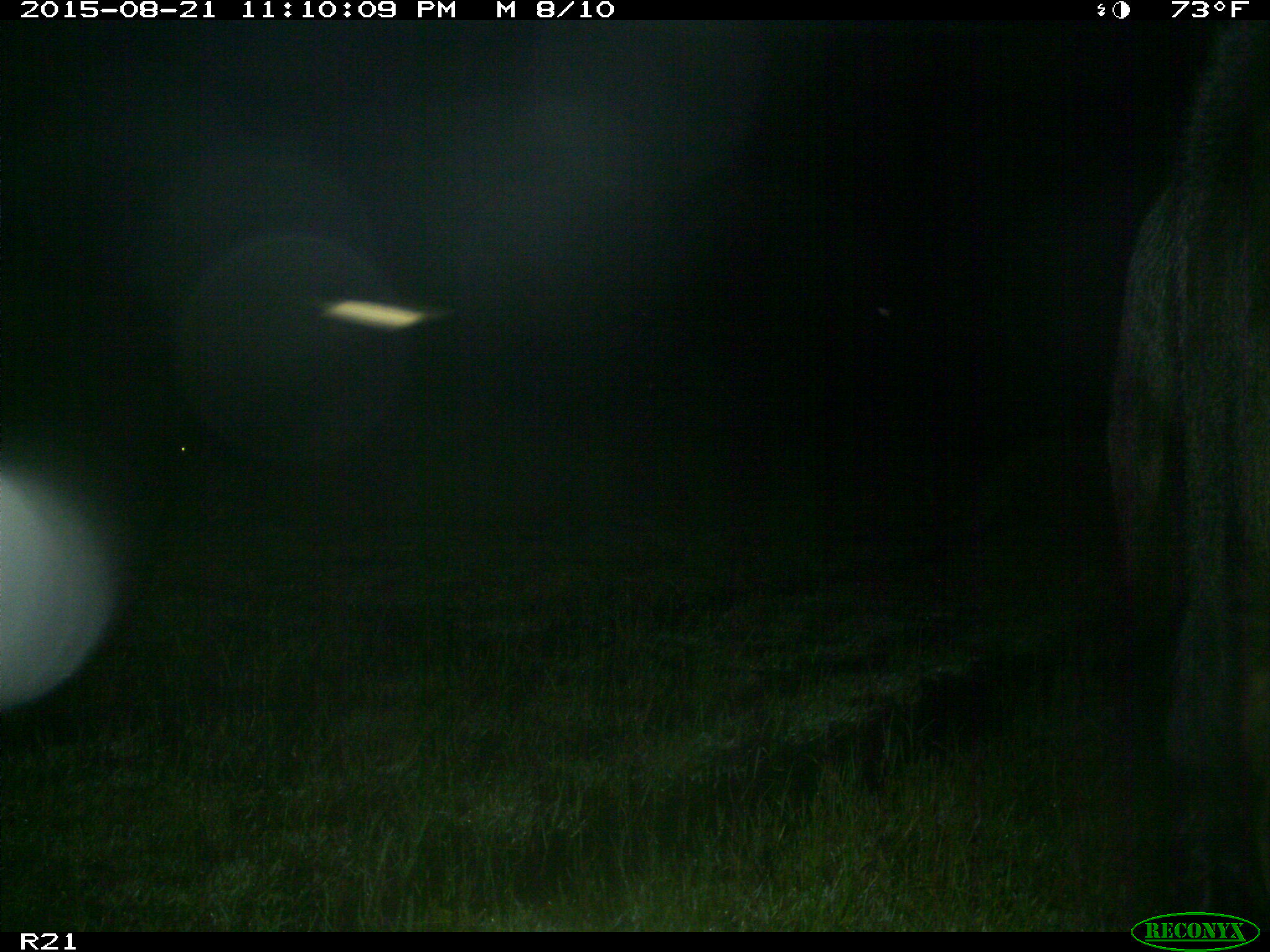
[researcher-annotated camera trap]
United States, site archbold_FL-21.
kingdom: Animalia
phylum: Chordata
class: Mammalia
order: Artiodactyla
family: Bovidae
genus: Bos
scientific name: Bos taurus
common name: domestic cow